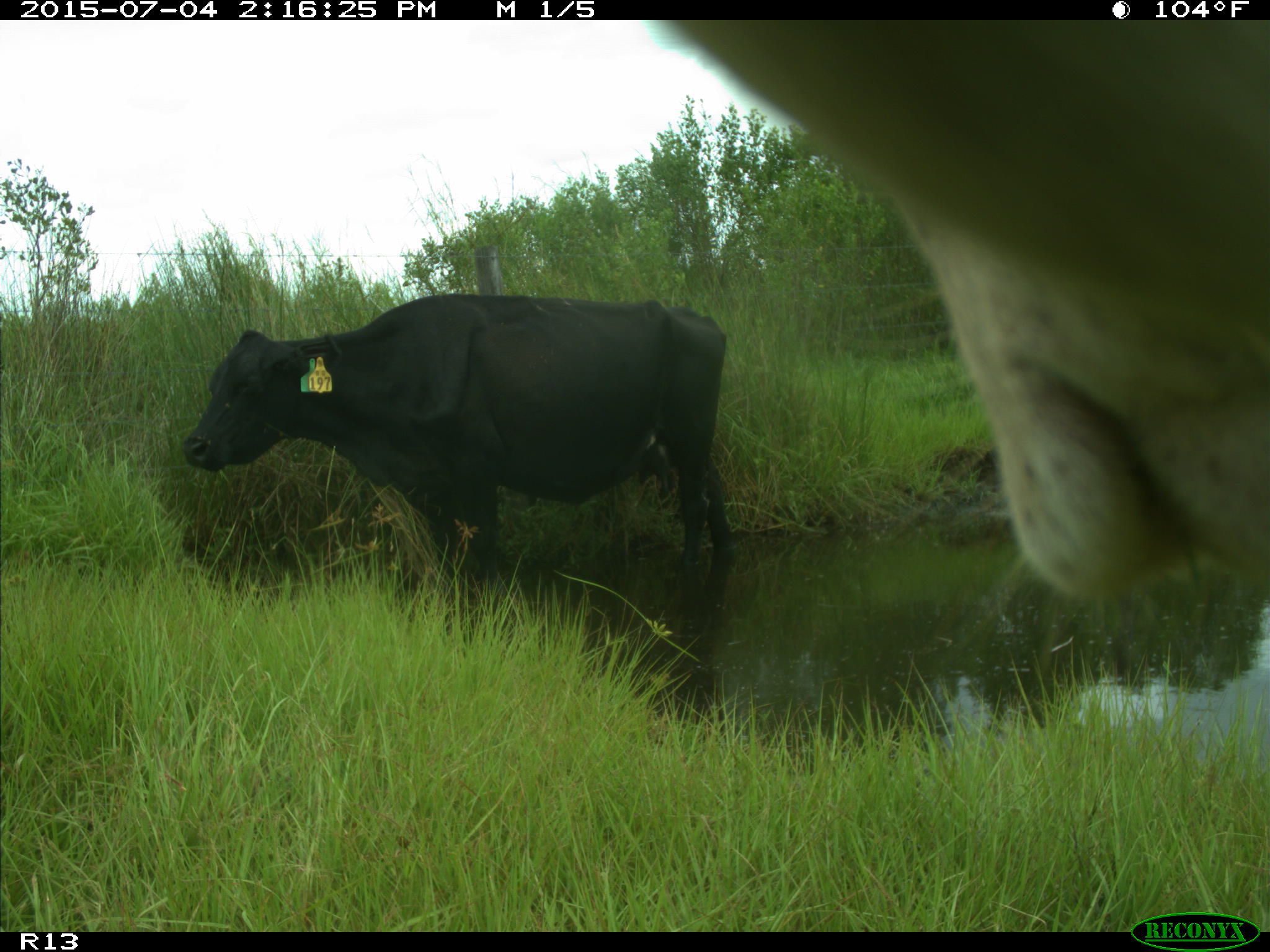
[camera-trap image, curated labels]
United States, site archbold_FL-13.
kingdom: Animalia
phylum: Chordata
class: Mammalia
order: Artiodactyla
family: Bovidae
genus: Bos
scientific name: Bos taurus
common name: domestic cow